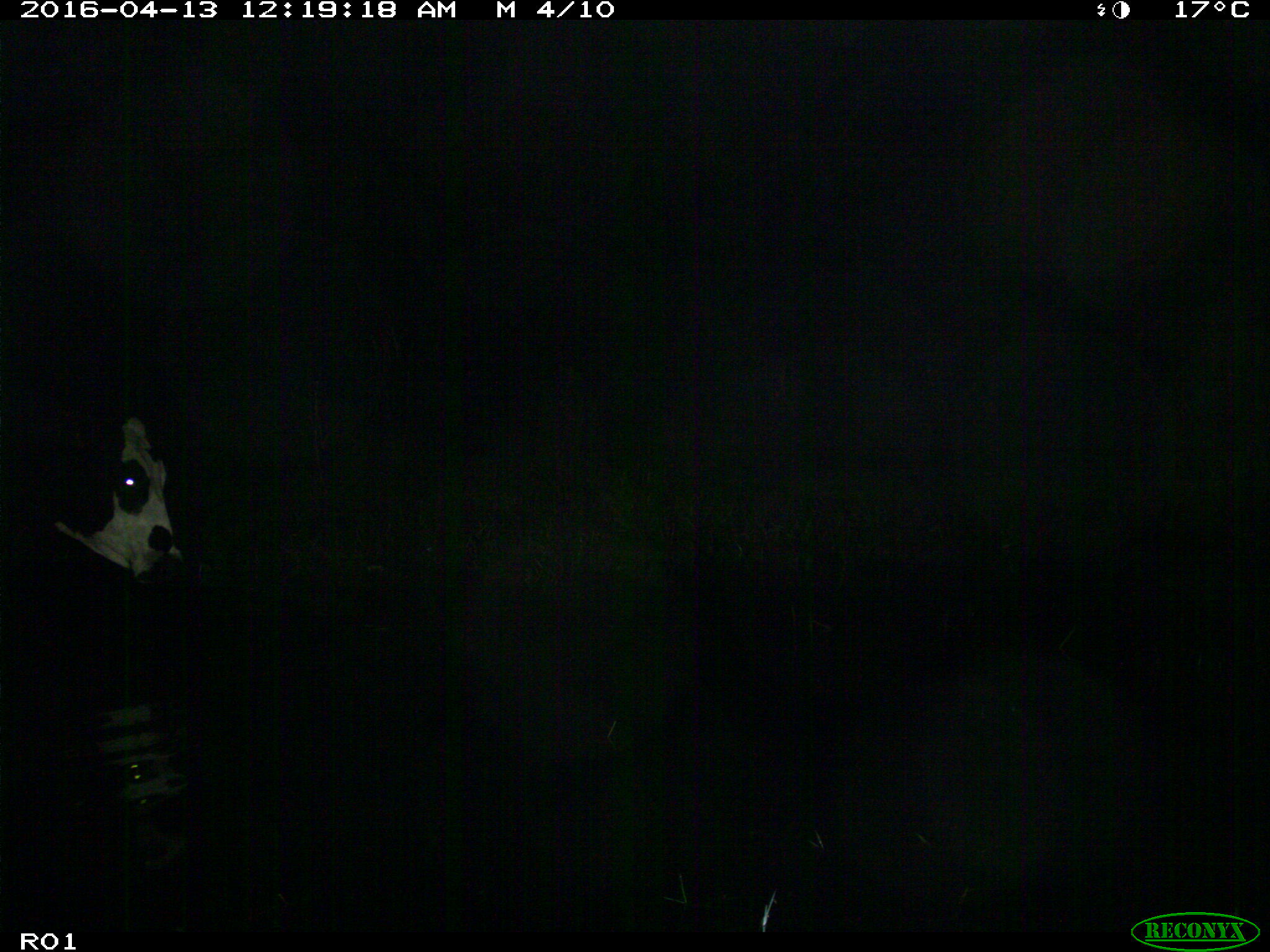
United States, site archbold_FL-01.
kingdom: Animalia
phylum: Chordata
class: Mammalia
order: Artiodactyla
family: Bovidae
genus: Bos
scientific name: Bos taurus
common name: domestic cow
Bos taurus (domestic cow).